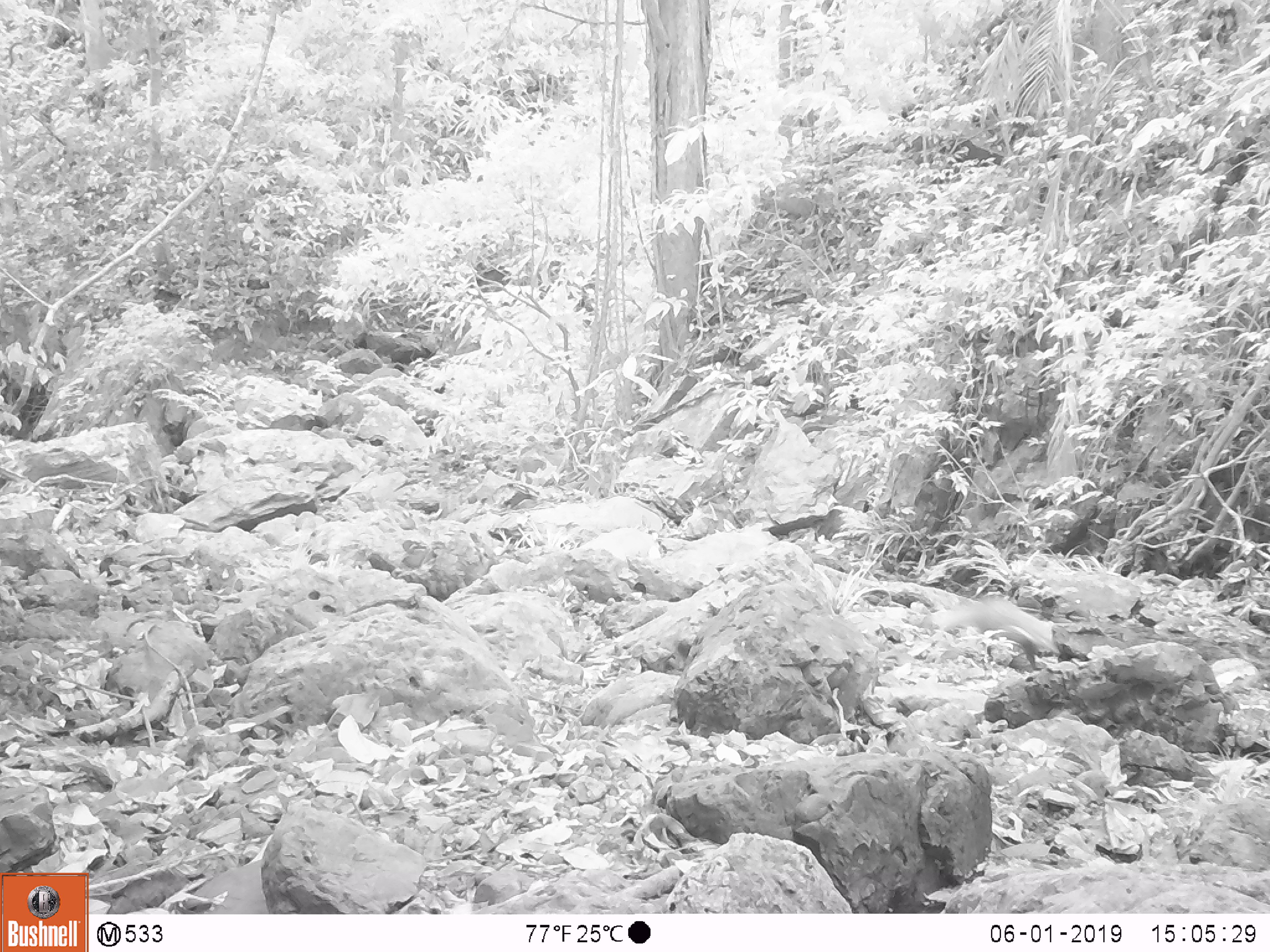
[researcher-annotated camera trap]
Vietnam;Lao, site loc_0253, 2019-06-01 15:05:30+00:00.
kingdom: Animalia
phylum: Chordata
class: Mammalia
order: Carnivora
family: Herpestidae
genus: Urva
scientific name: Urva urva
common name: crab-eating mongoose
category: crab eating mongoose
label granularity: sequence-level